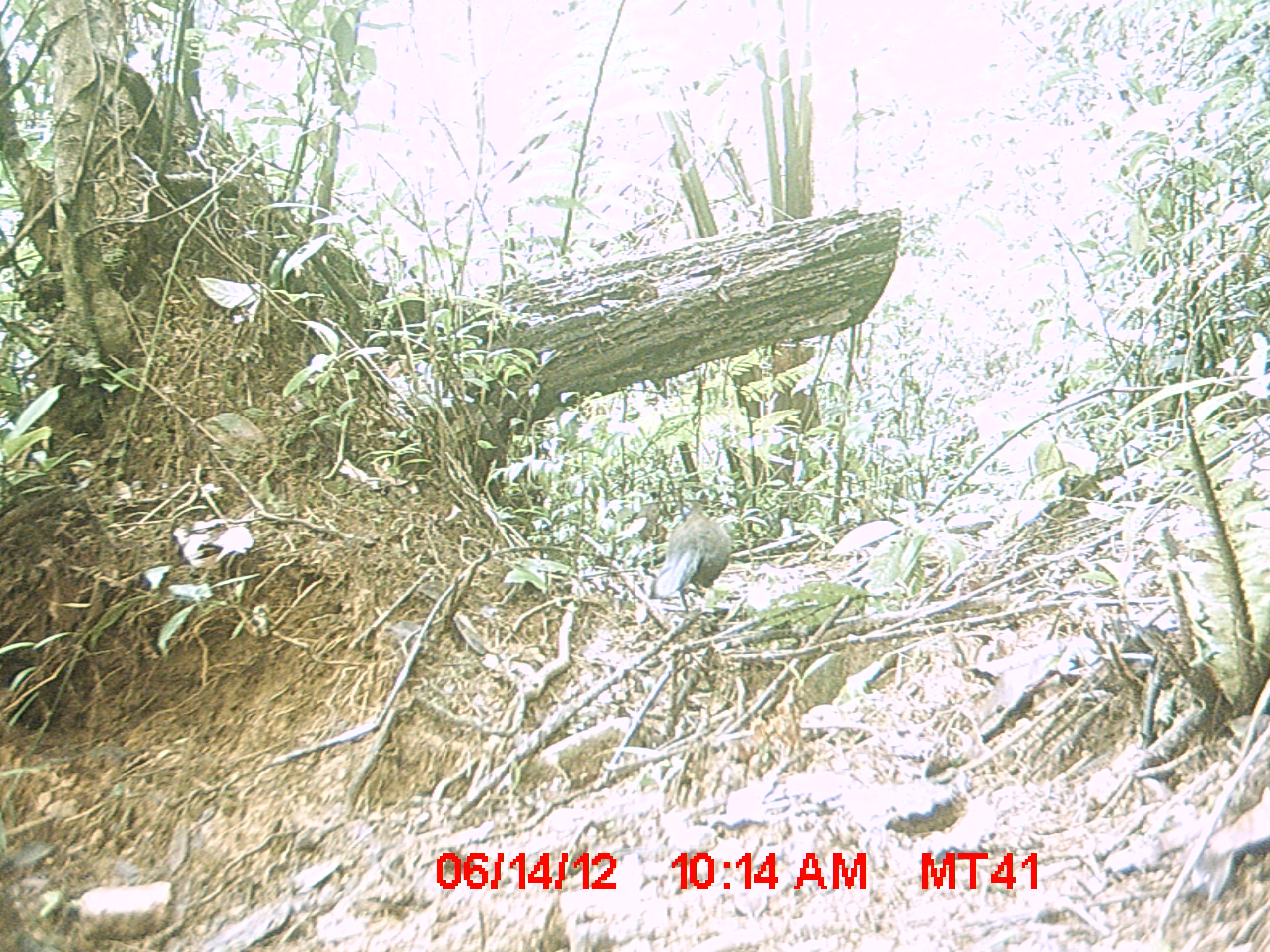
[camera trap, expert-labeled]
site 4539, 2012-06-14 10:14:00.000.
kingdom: Animalia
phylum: Chordata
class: Aves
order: Cuculiformes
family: Cuculidae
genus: Coua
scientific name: Coua serriana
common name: red-breasted coua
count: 1